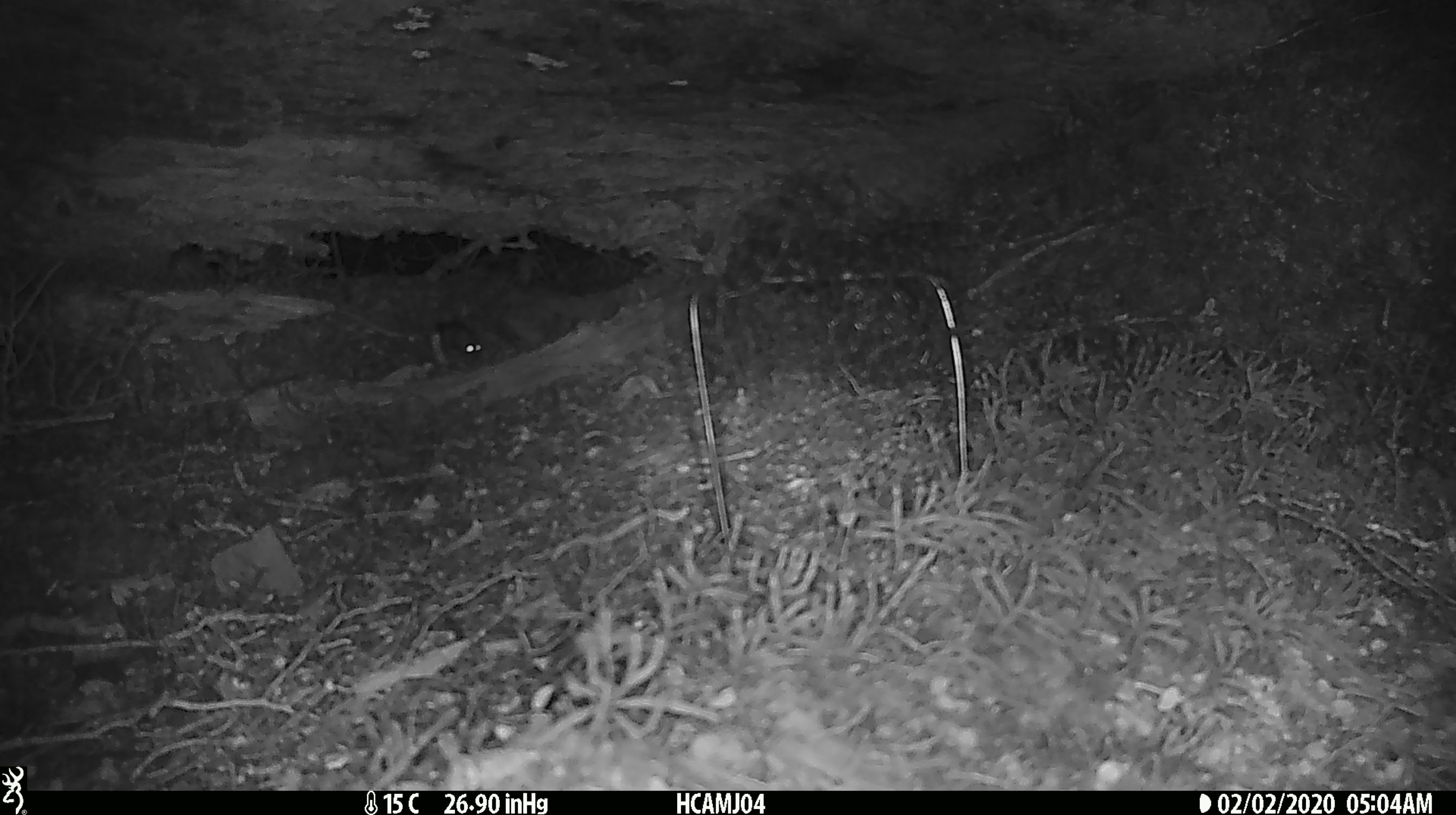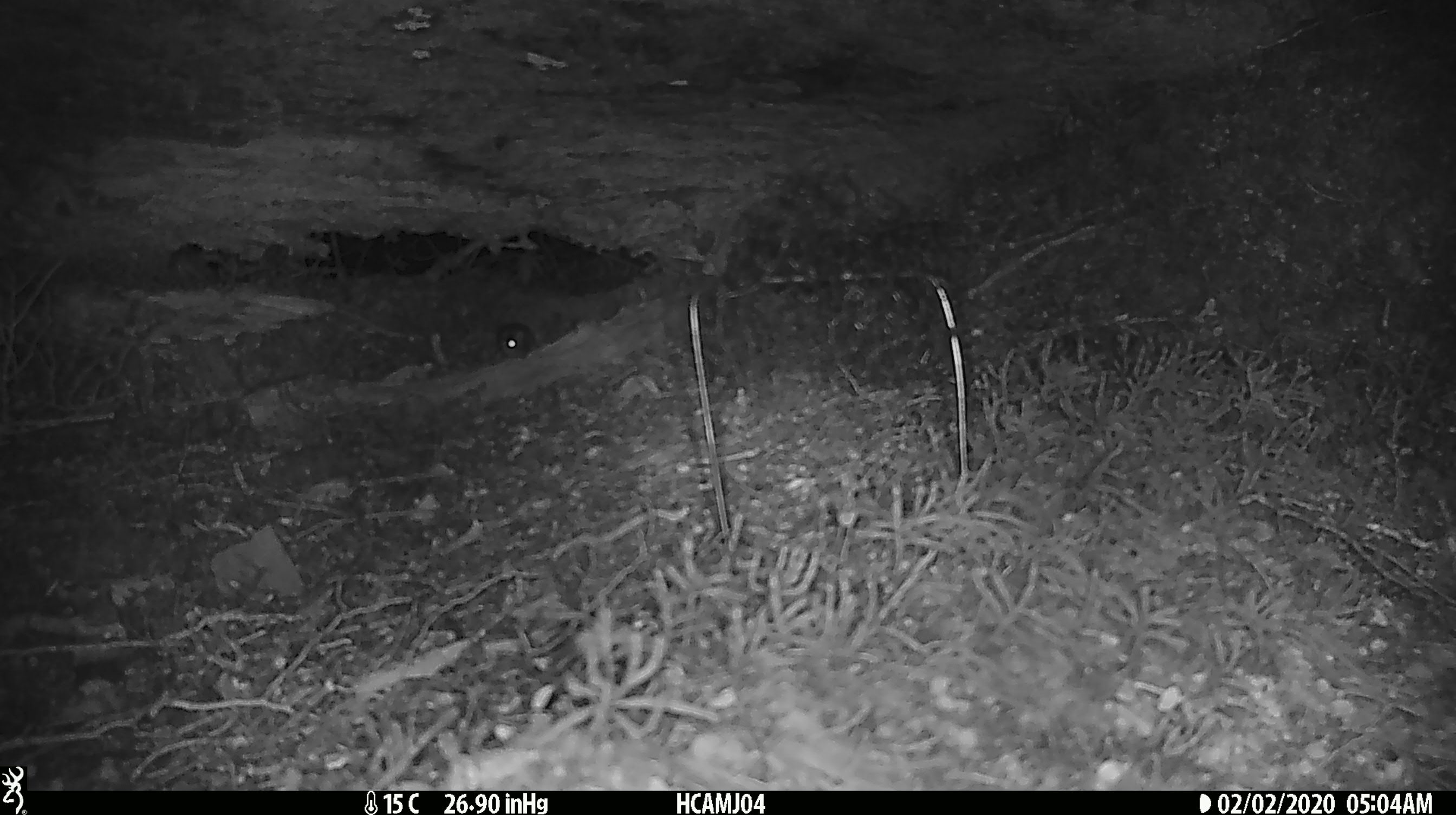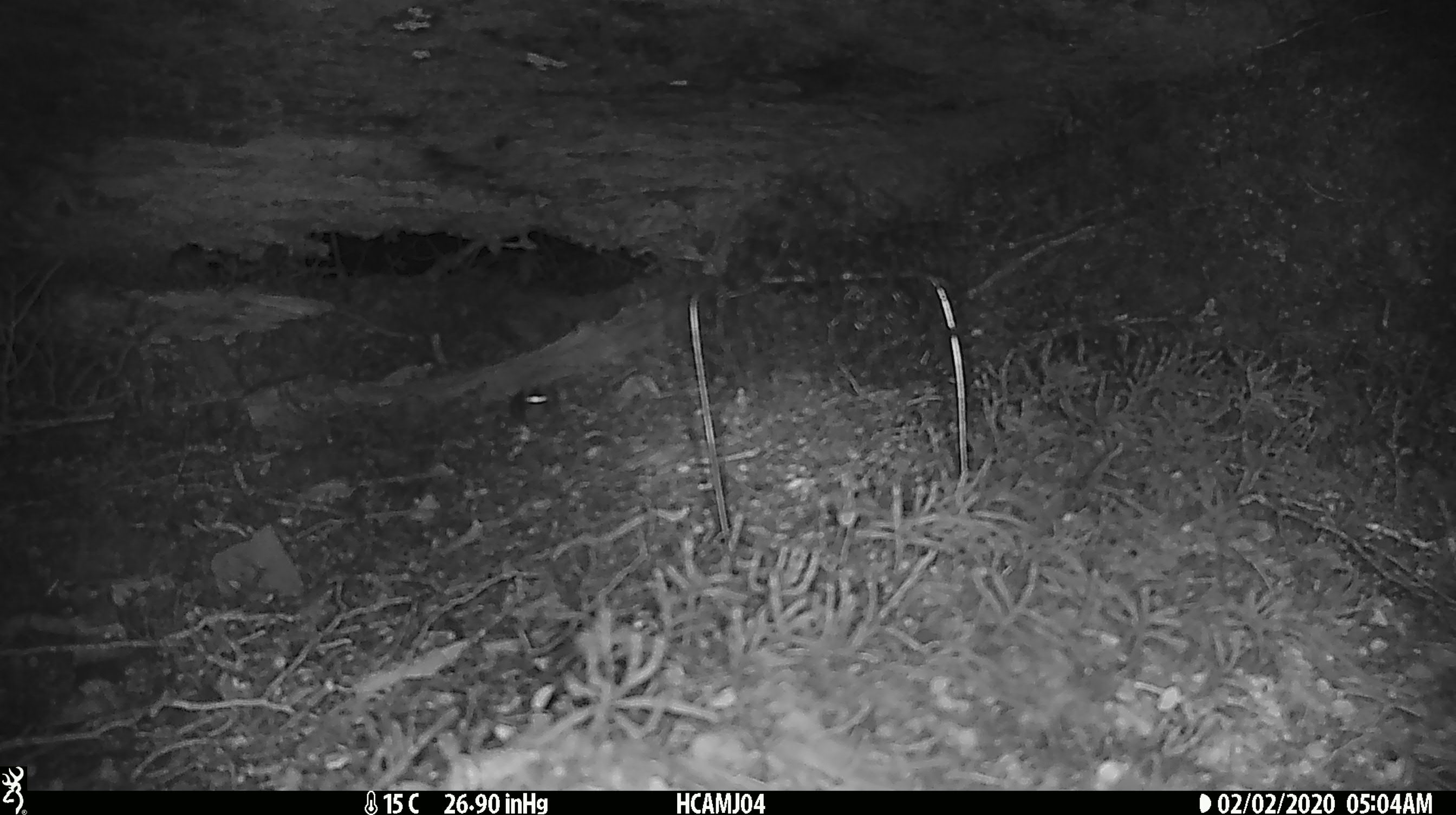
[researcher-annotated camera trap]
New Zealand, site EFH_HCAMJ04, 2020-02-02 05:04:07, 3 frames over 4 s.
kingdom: Animalia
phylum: Chordata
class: Mammalia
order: Rodentia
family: Muridae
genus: Mus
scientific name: Mus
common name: mouse